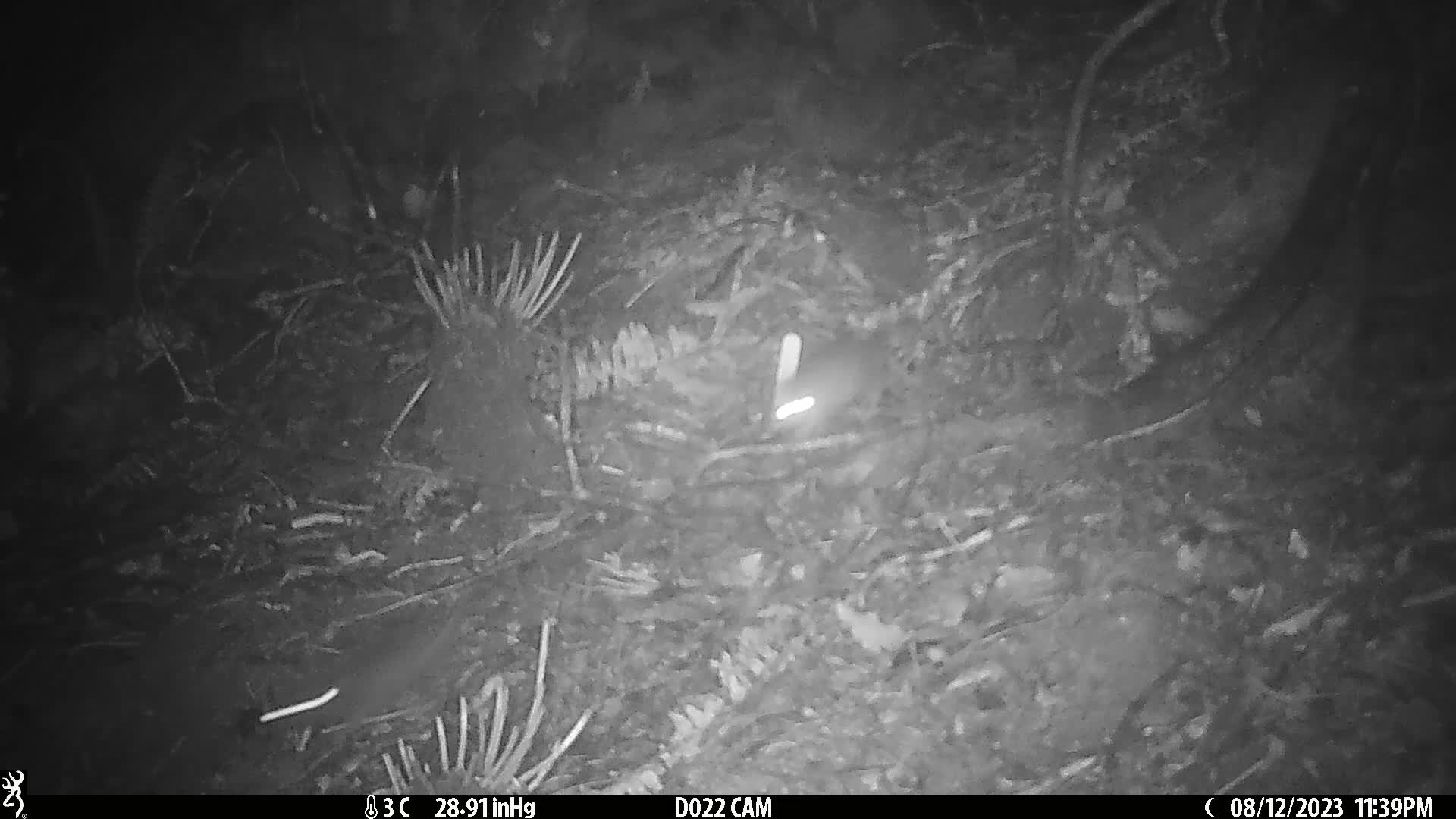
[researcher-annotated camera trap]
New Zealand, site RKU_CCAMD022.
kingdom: Animalia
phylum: Chordata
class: Mammalia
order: Rodentia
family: Muridae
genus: Rattus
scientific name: Rattus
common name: rat